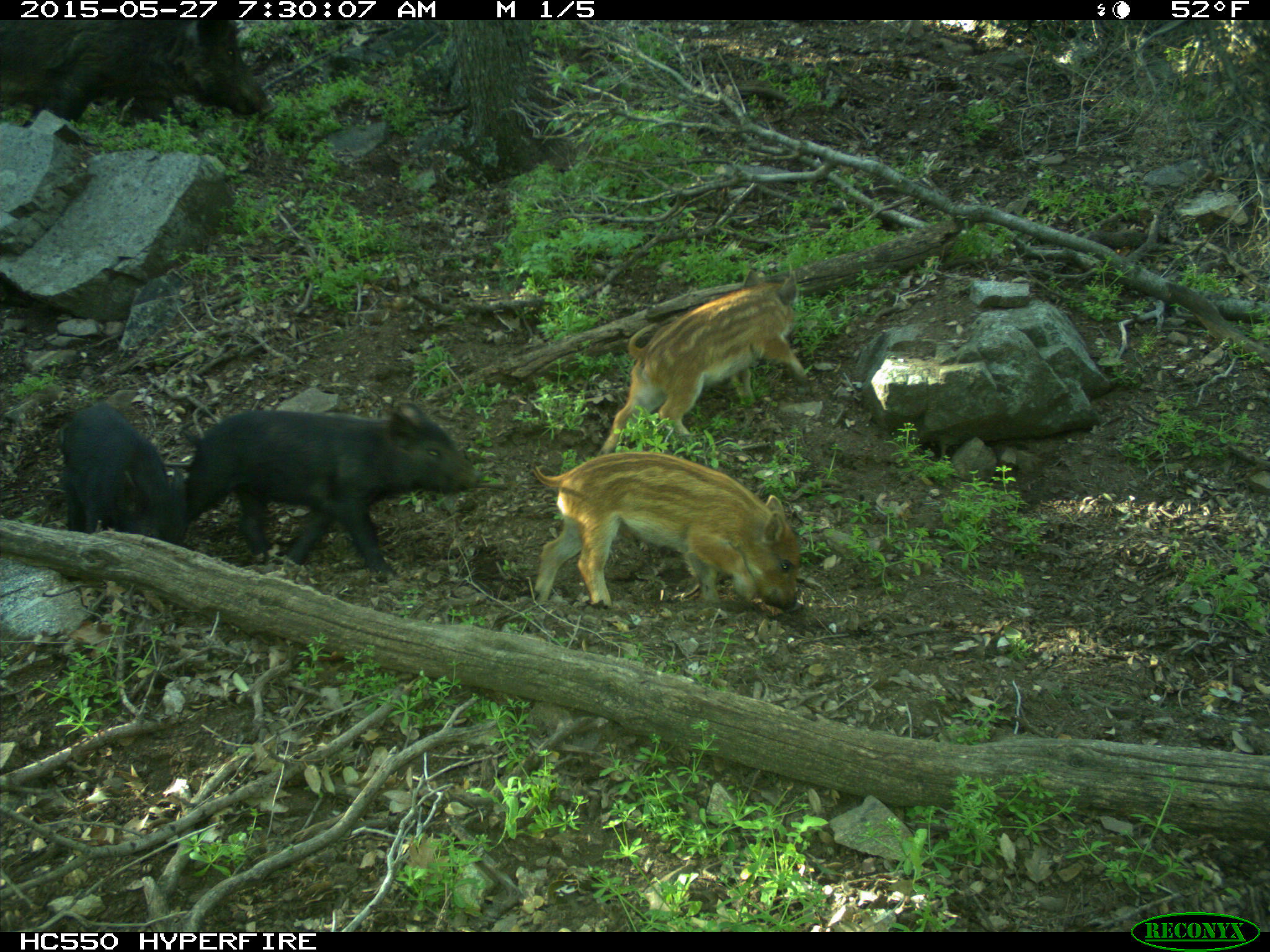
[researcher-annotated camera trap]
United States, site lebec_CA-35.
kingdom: Animalia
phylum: Chordata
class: Mammalia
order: Artiodactyla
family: Suidae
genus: Sus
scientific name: Sus scrofa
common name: wild boar